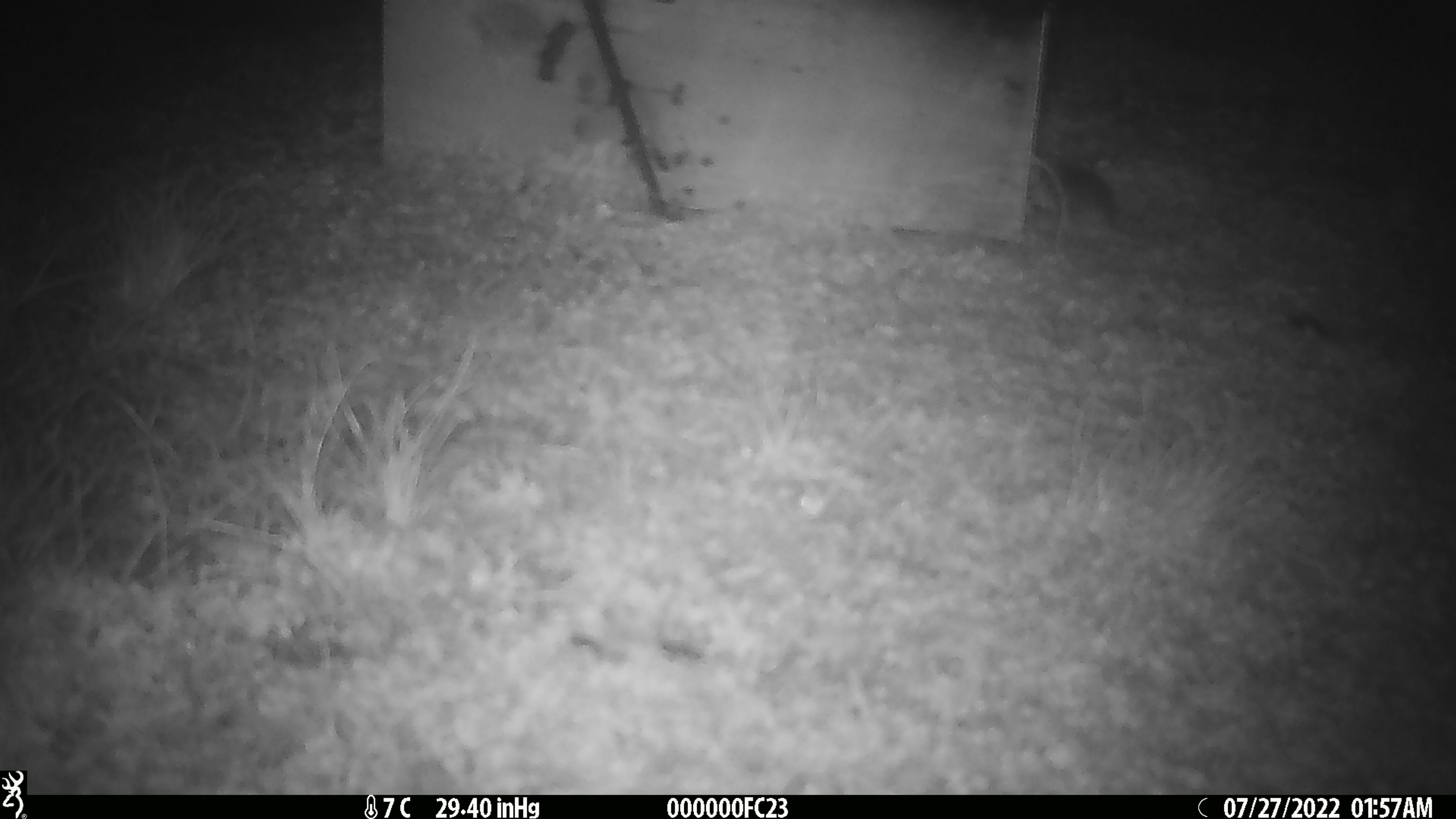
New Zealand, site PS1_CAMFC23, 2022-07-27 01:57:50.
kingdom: Animalia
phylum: Chordata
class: Mammalia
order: Rodentia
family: Muridae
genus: Mus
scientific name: Mus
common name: mouse